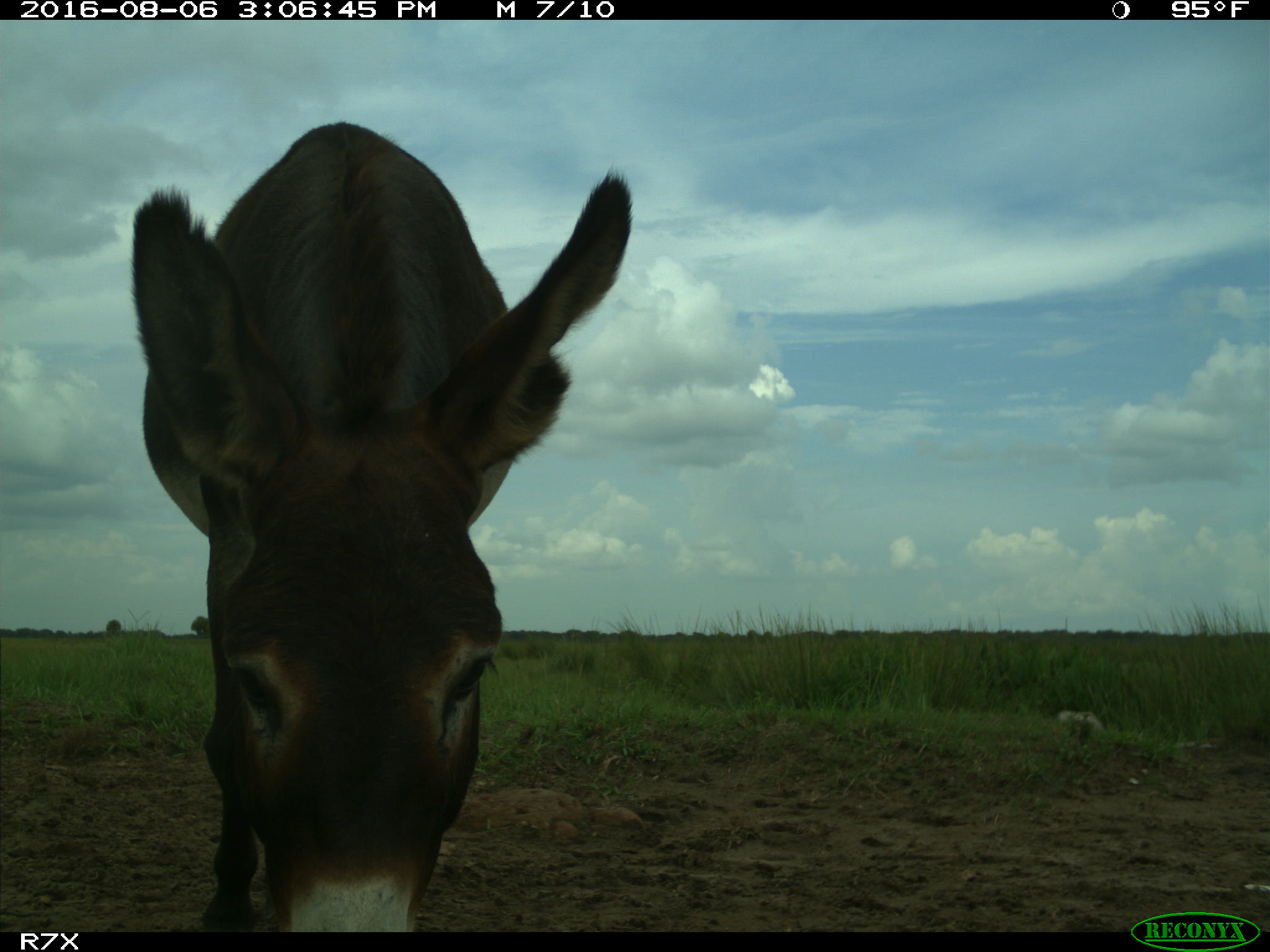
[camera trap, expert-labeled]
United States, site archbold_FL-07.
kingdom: Animalia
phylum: Chordata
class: Mammalia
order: Perissodactyla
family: Equidae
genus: Equus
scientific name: Equus africanus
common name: african wild ass